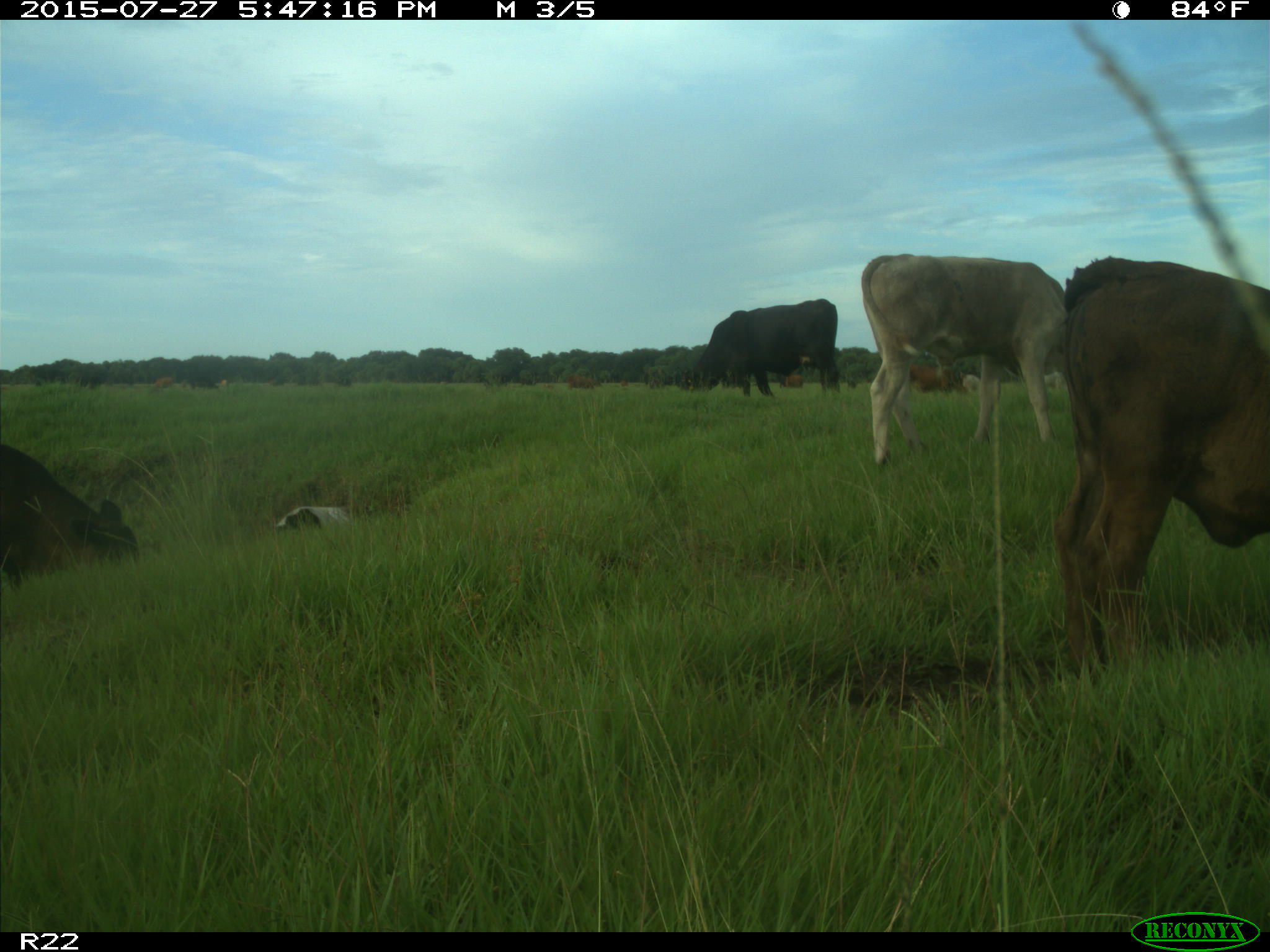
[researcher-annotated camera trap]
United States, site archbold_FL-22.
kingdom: Animalia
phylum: Chordata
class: Mammalia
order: Artiodactyla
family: Bovidae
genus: Bos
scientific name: Bos taurus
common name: domestic cow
Bos taurus (domestic cow).